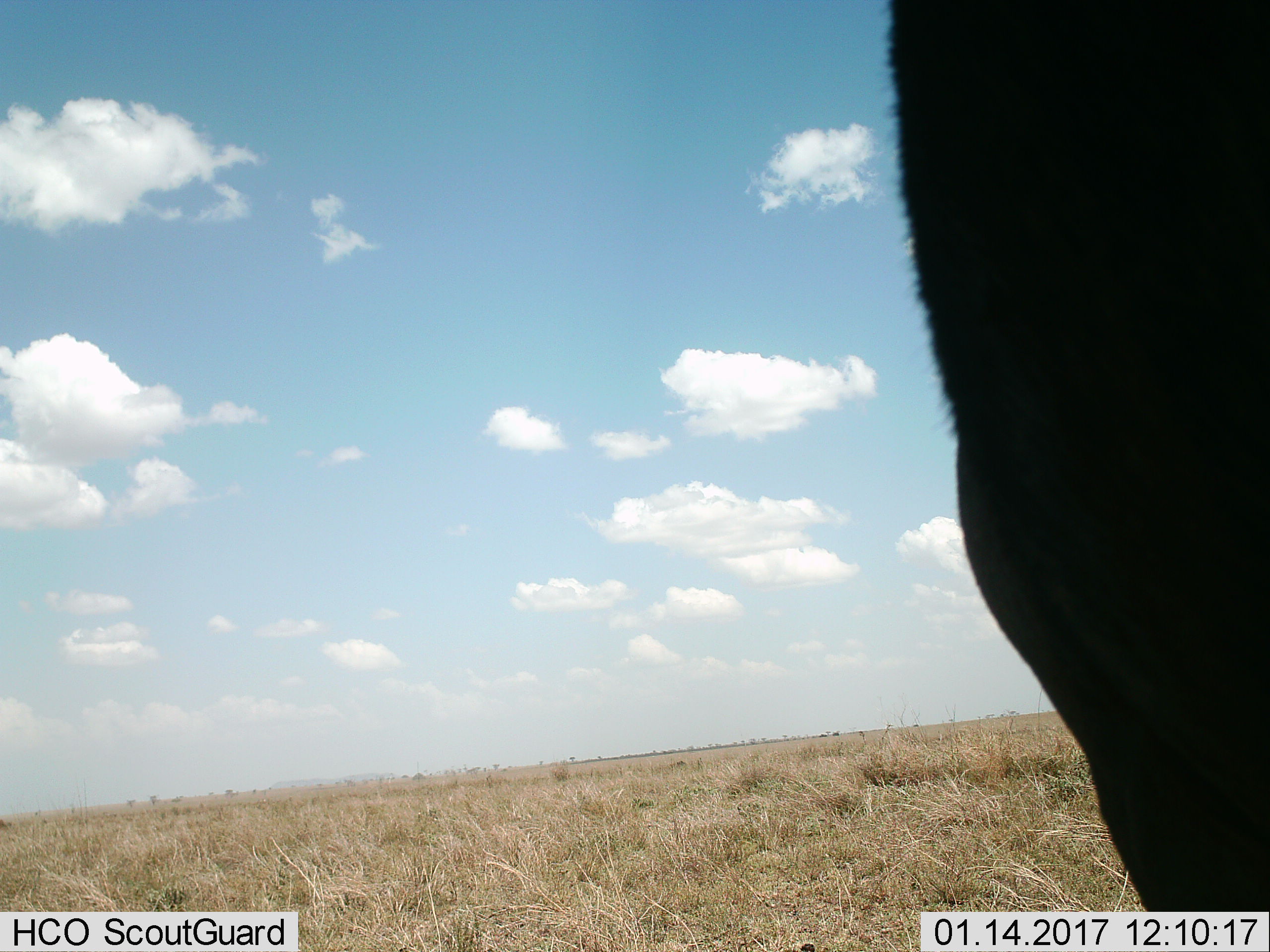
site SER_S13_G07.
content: unidentified animal